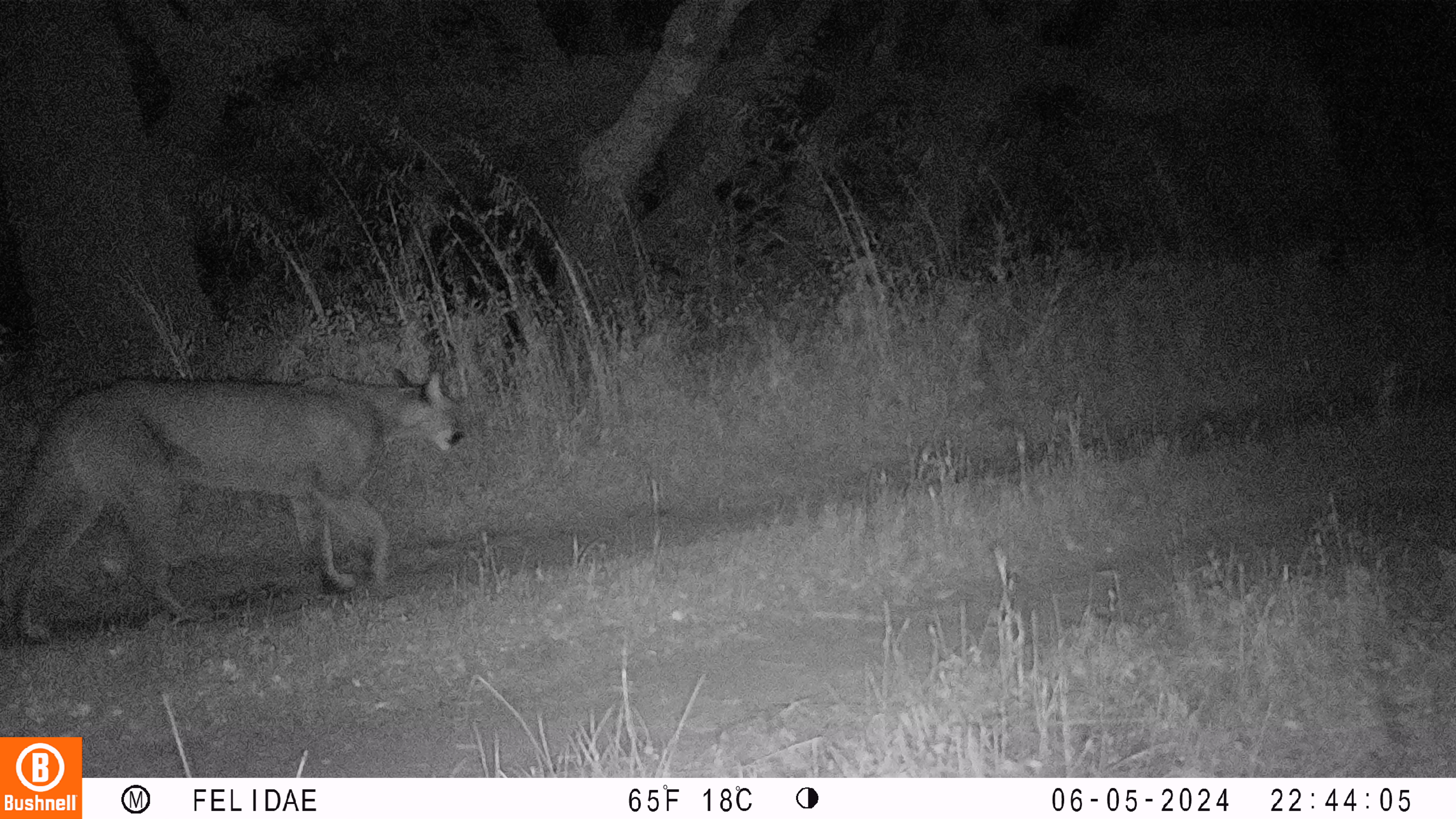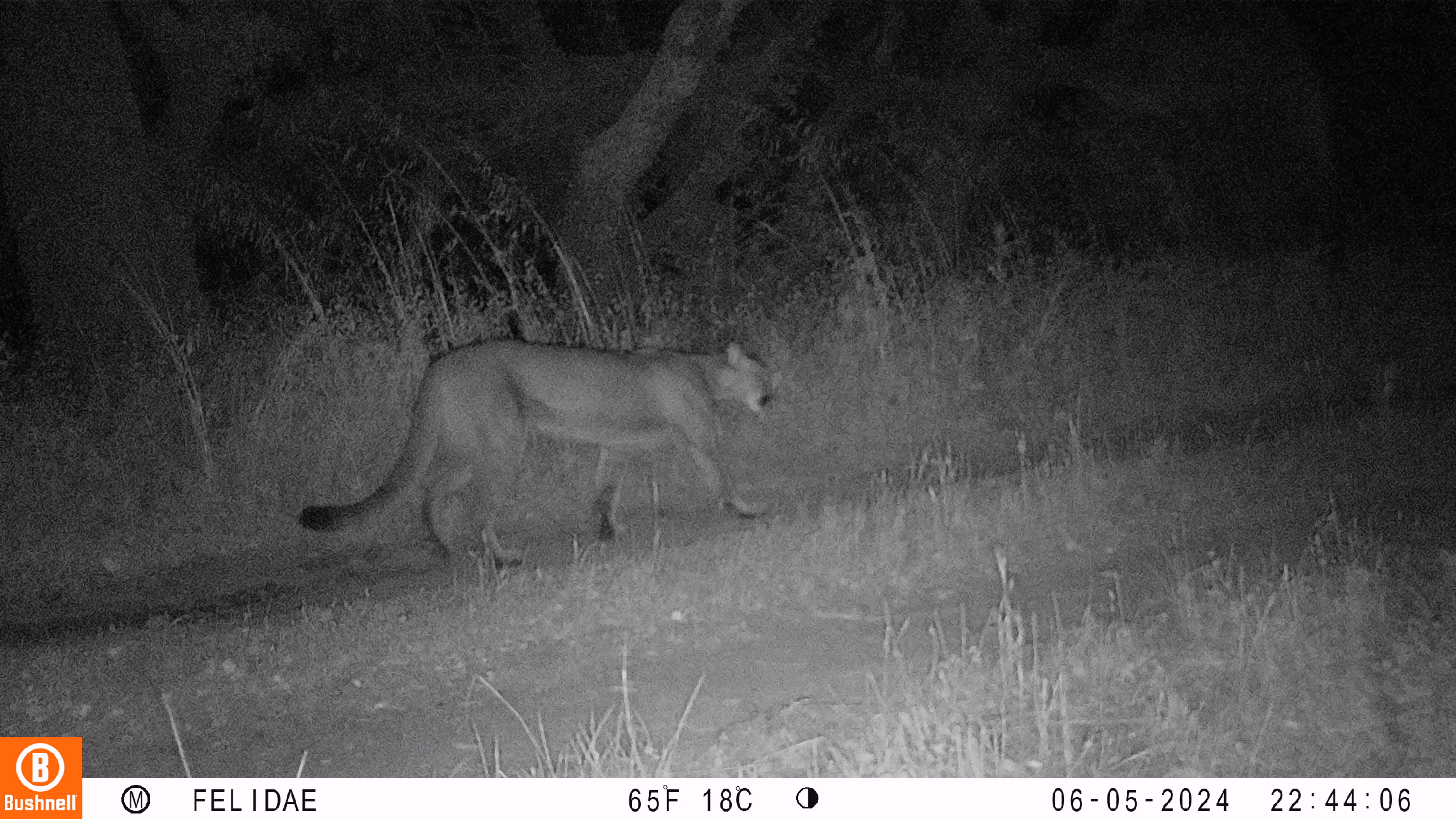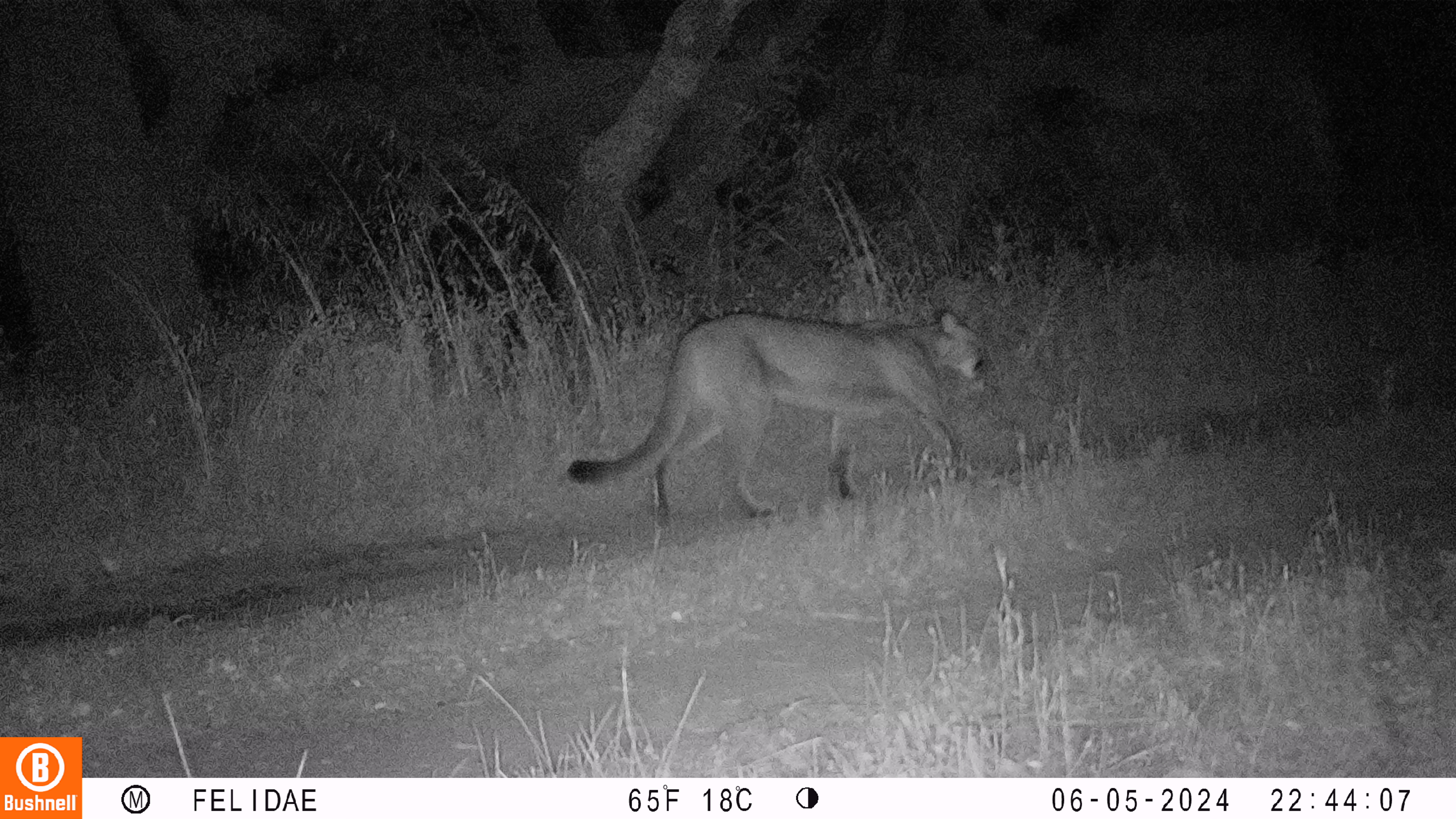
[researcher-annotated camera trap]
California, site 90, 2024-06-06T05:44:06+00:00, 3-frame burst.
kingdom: Animalia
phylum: Chordata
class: Mammalia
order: Carnivora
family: Felidae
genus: Puma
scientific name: Puma concolor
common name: puma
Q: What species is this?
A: Puma (Puma concolor).